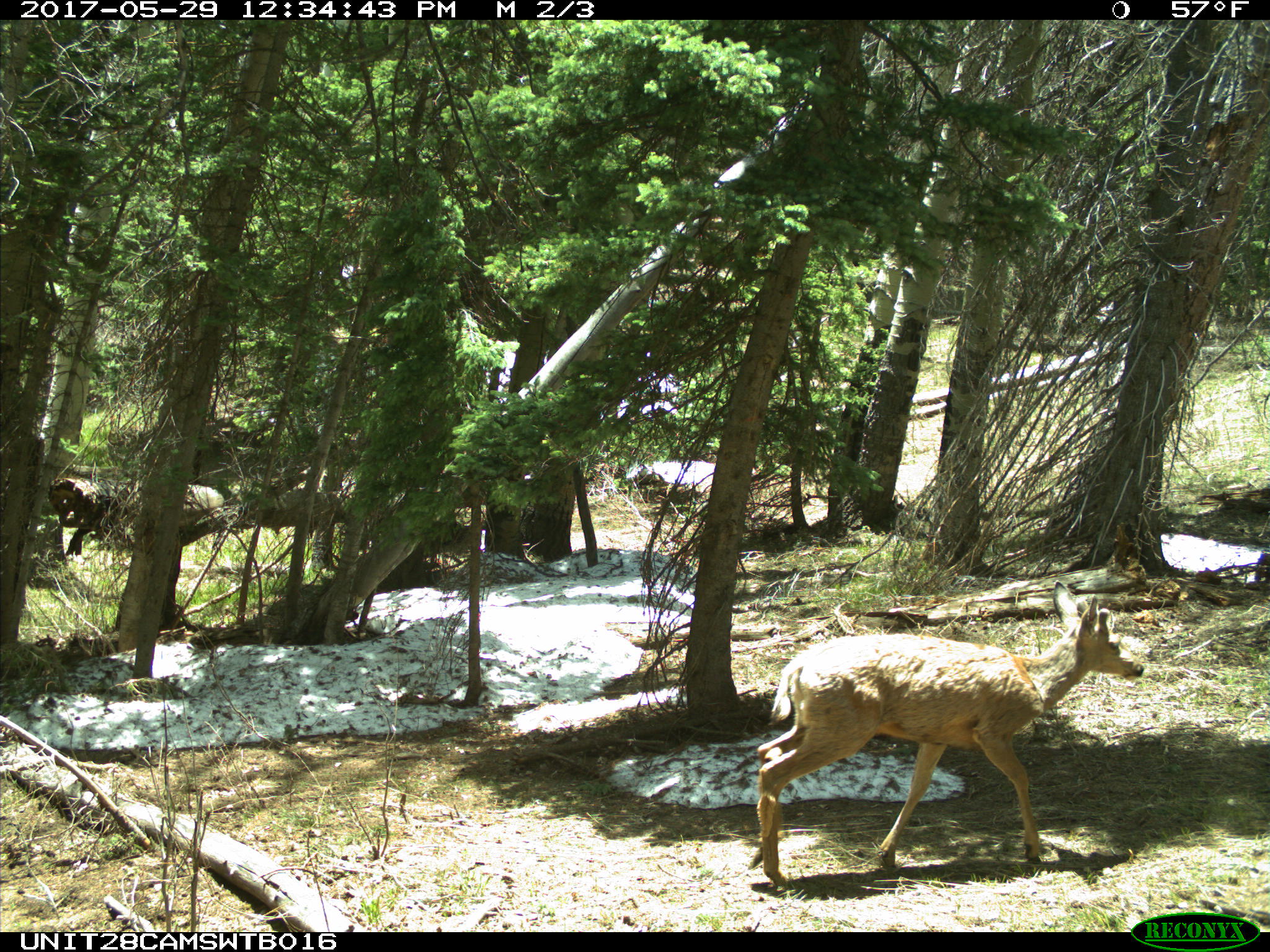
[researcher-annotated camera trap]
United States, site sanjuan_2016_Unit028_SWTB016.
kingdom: Animalia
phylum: Chordata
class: Mammalia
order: Artiodactyla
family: Cervidae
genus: Odocoileus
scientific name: Odocoileus hemionus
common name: mule deer